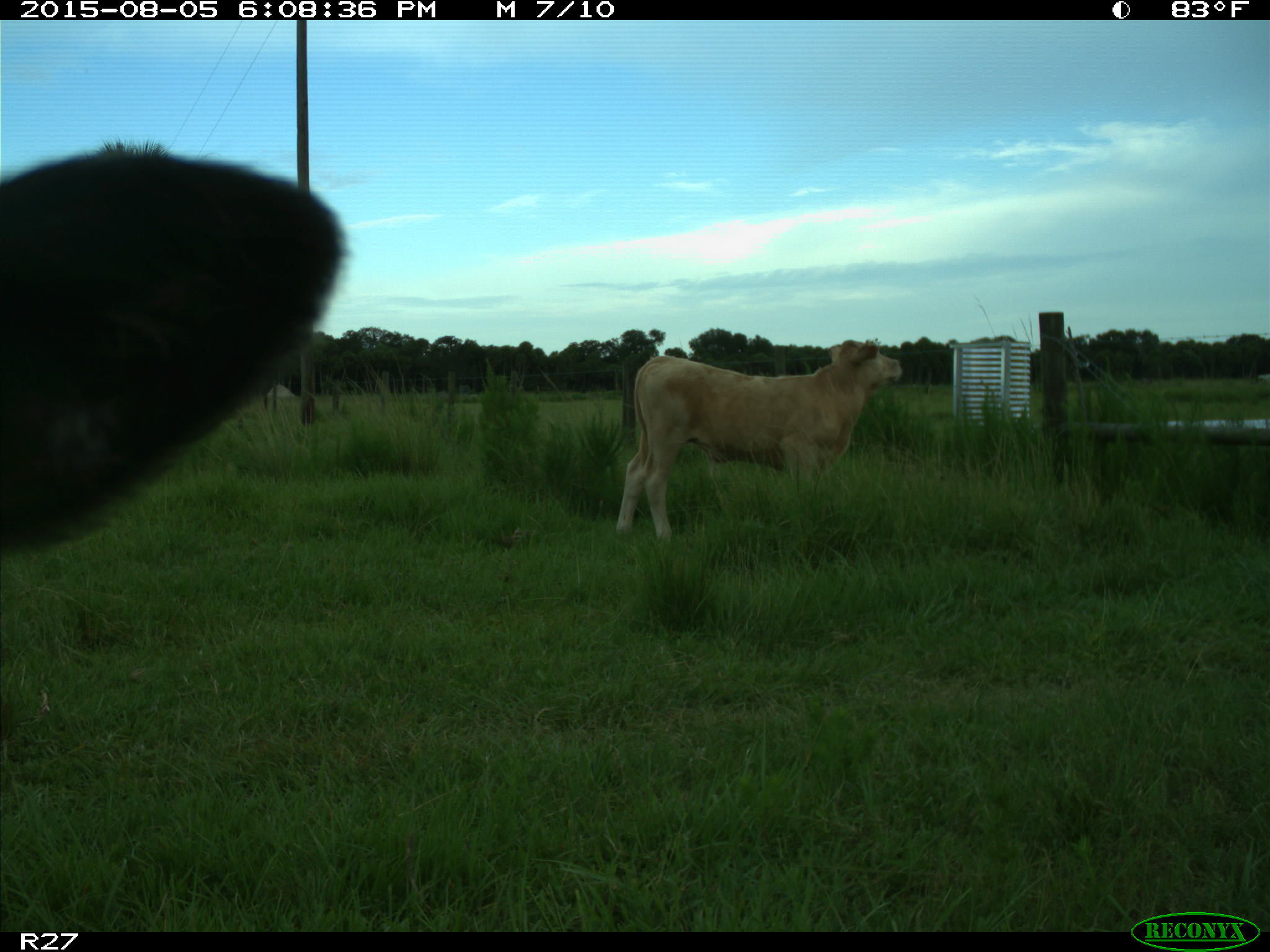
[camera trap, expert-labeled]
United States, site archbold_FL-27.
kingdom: Animalia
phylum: Chordata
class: Mammalia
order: Artiodactyla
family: Bovidae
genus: Bos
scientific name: Bos taurus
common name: domestic cow